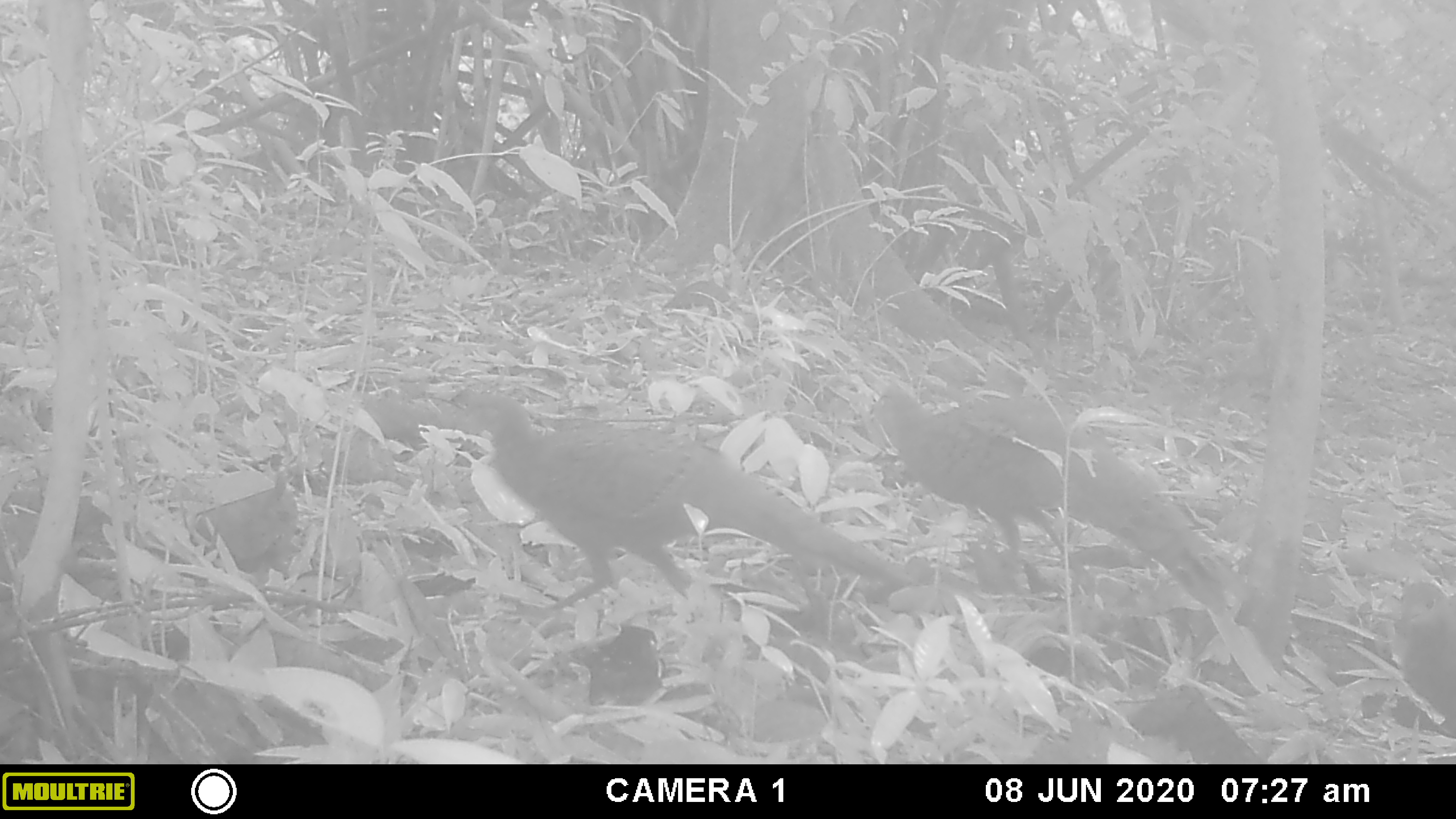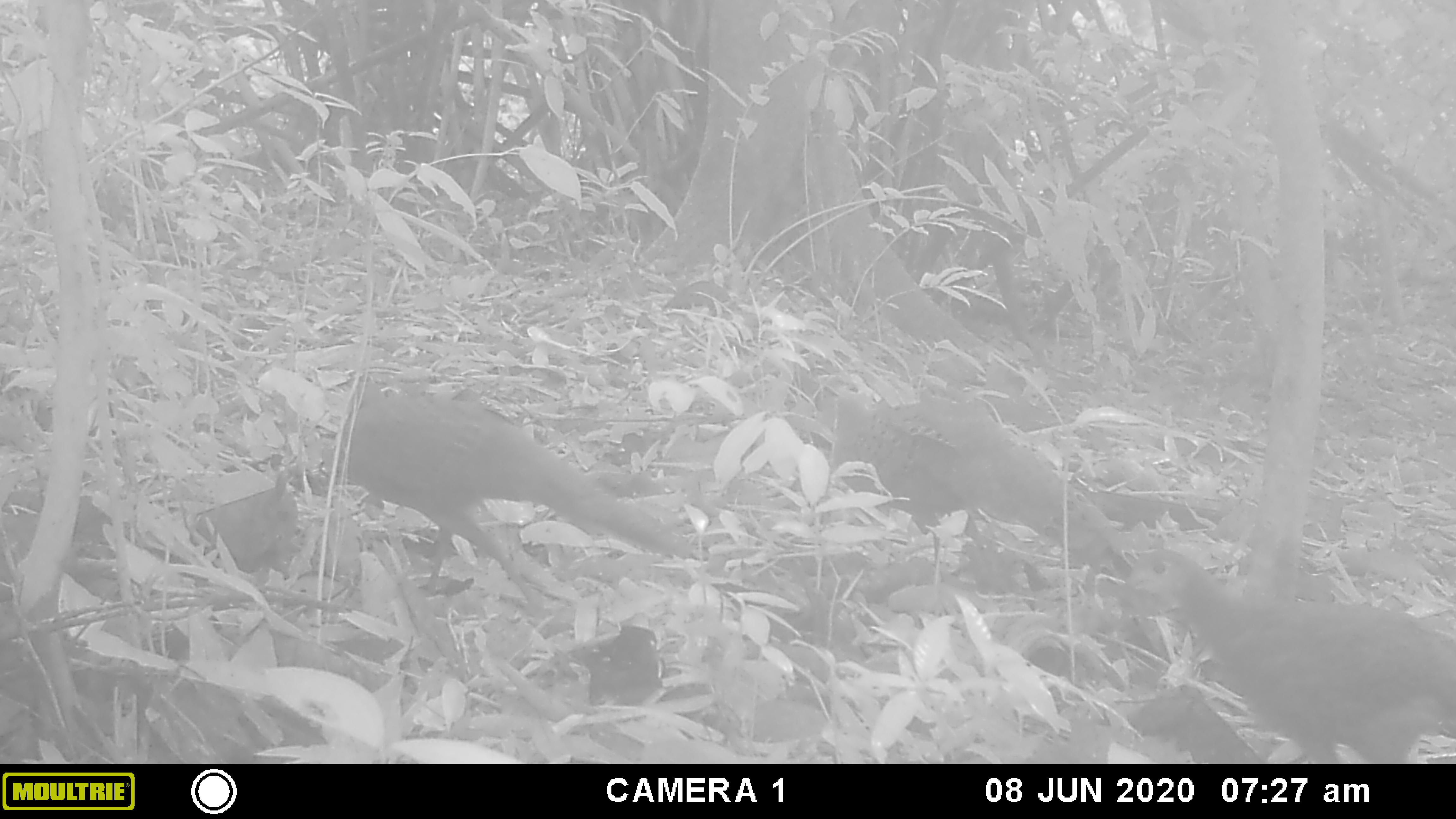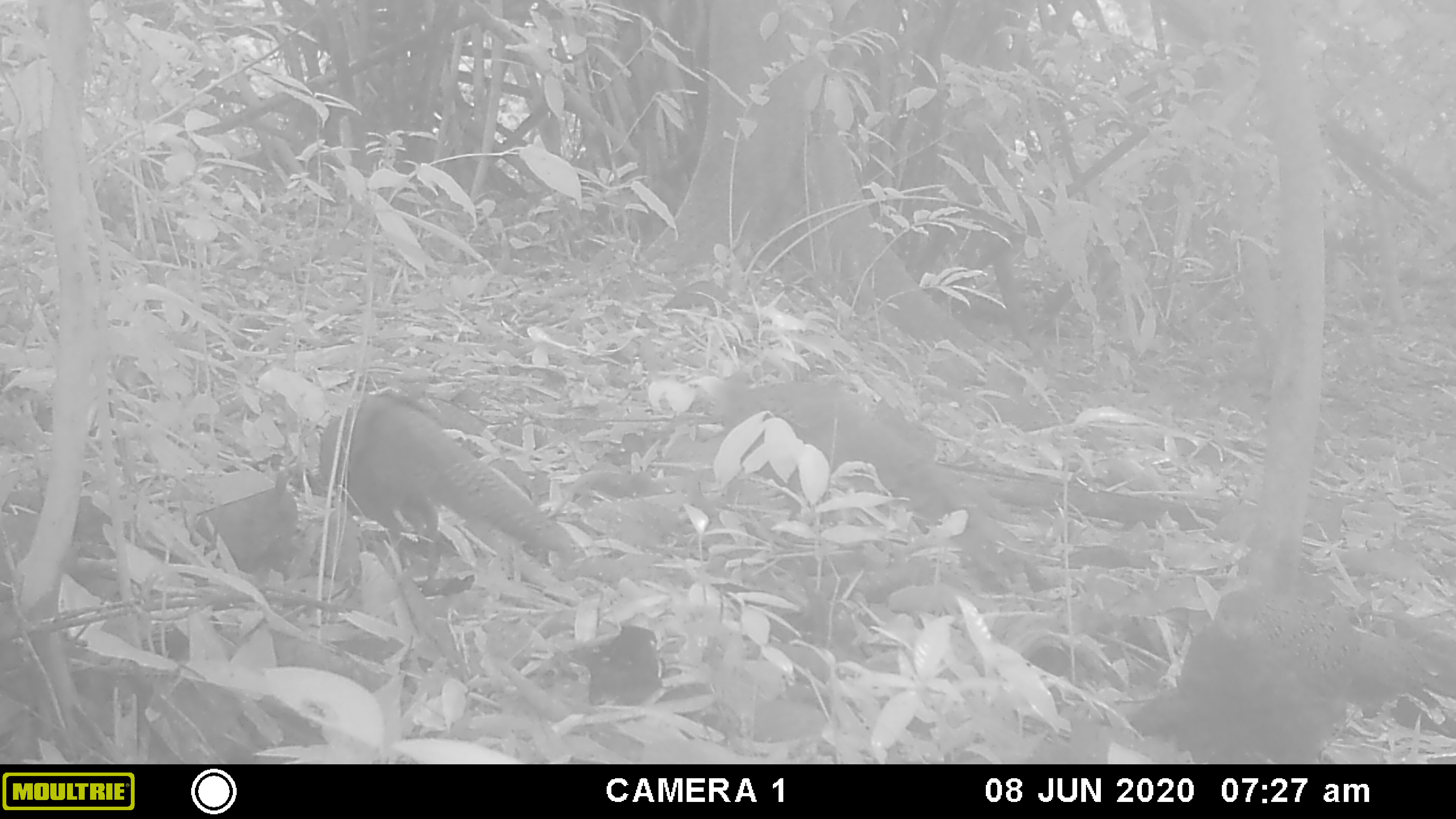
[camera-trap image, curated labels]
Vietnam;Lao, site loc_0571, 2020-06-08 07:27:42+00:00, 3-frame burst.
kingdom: Animalia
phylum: Chordata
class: Aves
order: Galliformes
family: Phasianidae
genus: Polyplectron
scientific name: Polyplectron bicalcaratum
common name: gray peacock-pheasant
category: grey peacock pheasant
Grey peacock pheasant (gray peacock-pheasant) (Polyplectron bicalcaratum). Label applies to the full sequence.